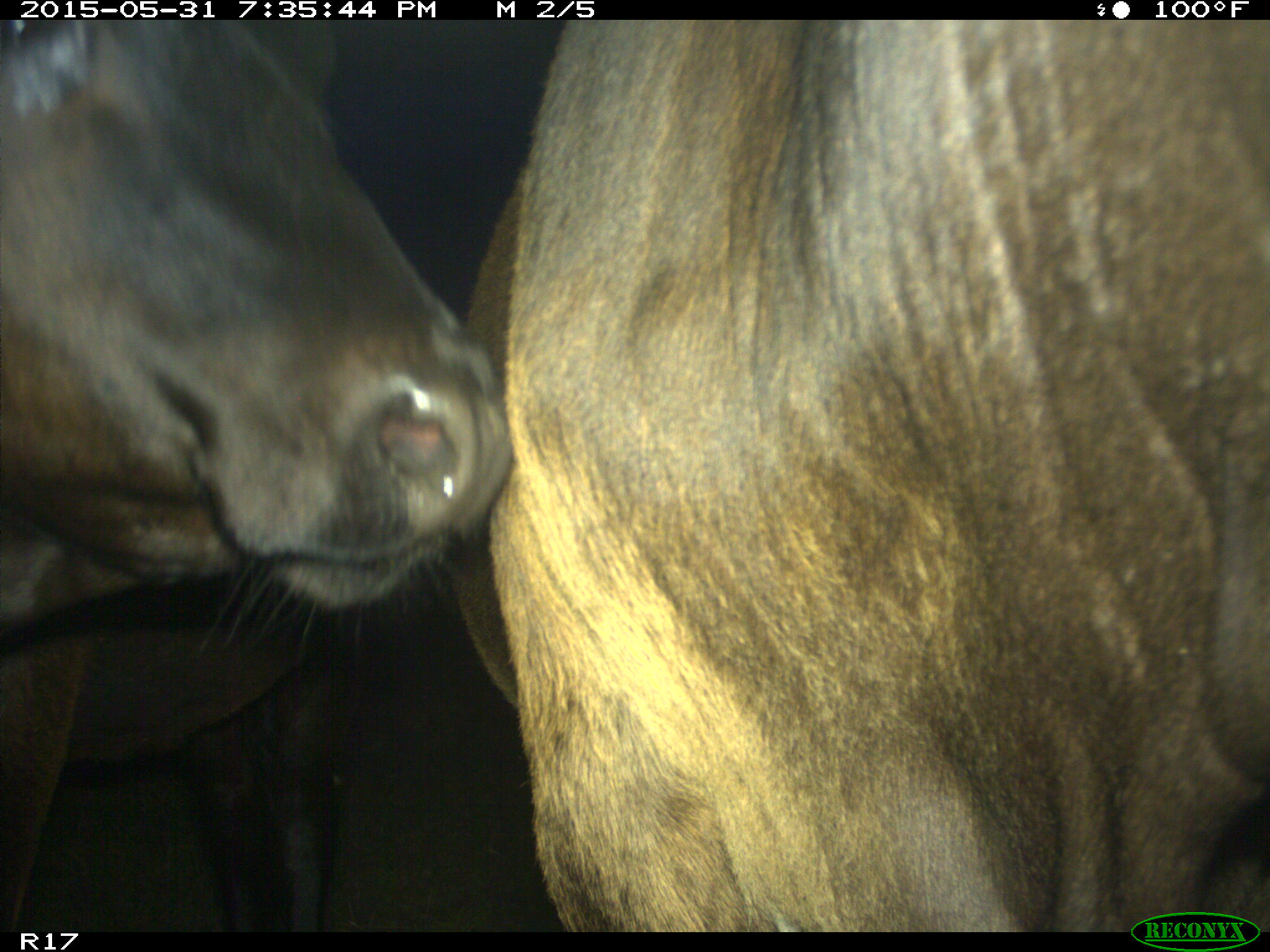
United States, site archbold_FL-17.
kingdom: Animalia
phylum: Chordata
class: Mammalia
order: Artiodactyla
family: Bovidae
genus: Bos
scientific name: Bos taurus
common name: domestic cow